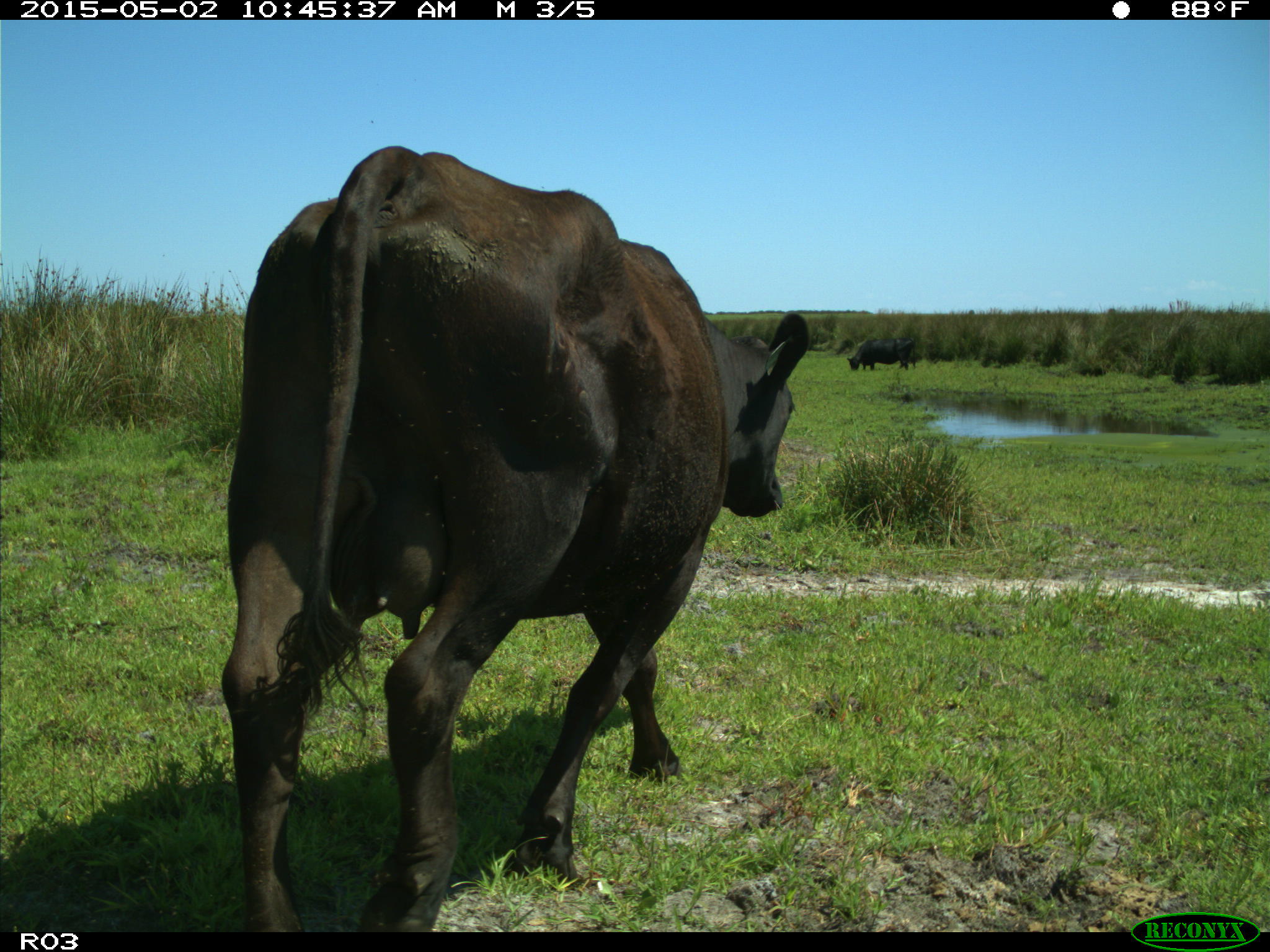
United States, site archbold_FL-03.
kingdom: Animalia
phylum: Chordata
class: Mammalia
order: Artiodactyla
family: Bovidae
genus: Bos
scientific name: Bos taurus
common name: domestic cow